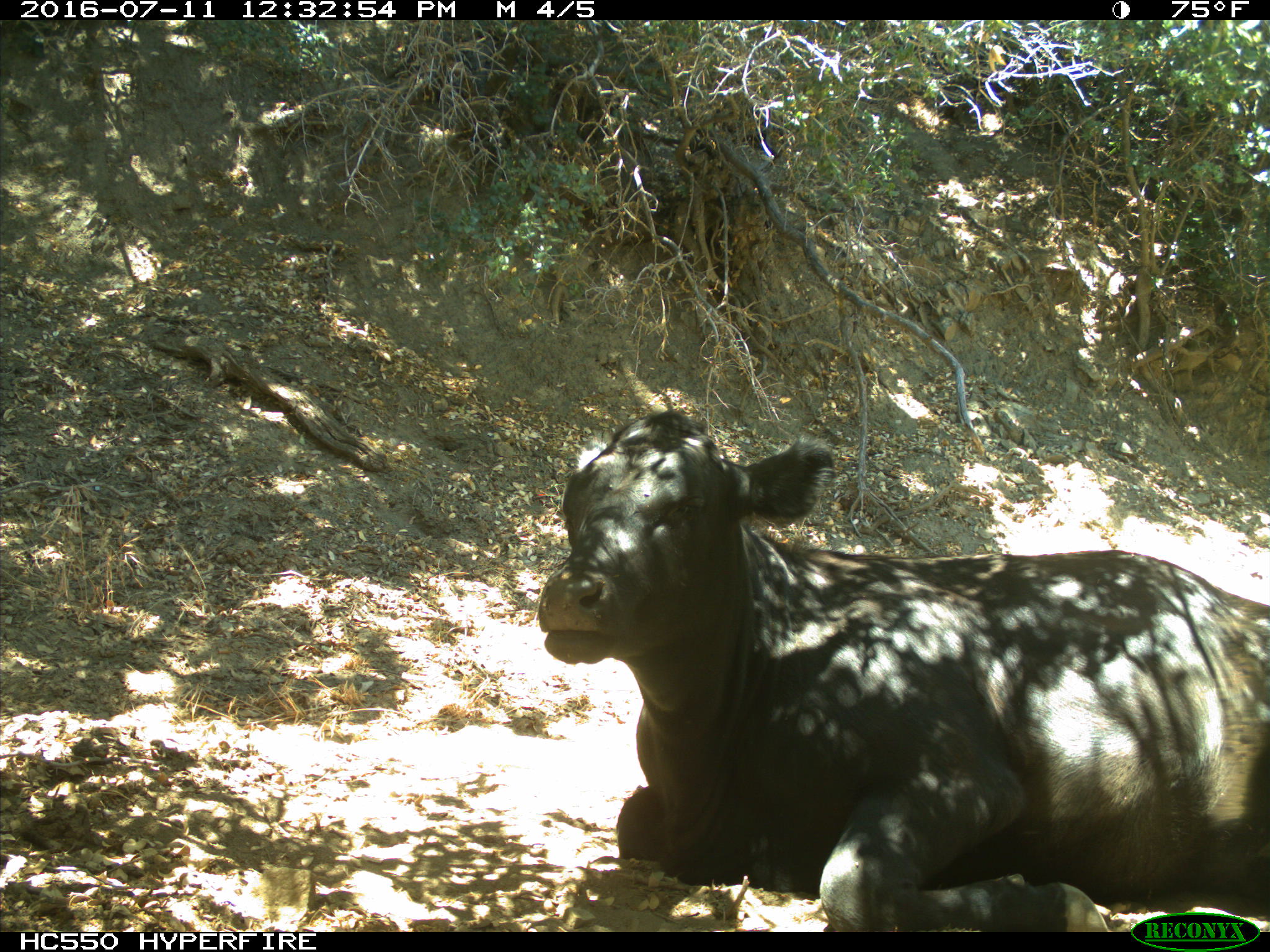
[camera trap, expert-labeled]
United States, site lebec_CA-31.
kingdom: Animalia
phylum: Chordata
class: Mammalia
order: Artiodactyla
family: Bovidae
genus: Bos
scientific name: Bos taurus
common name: domestic cow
Bos taurus (domestic cow).